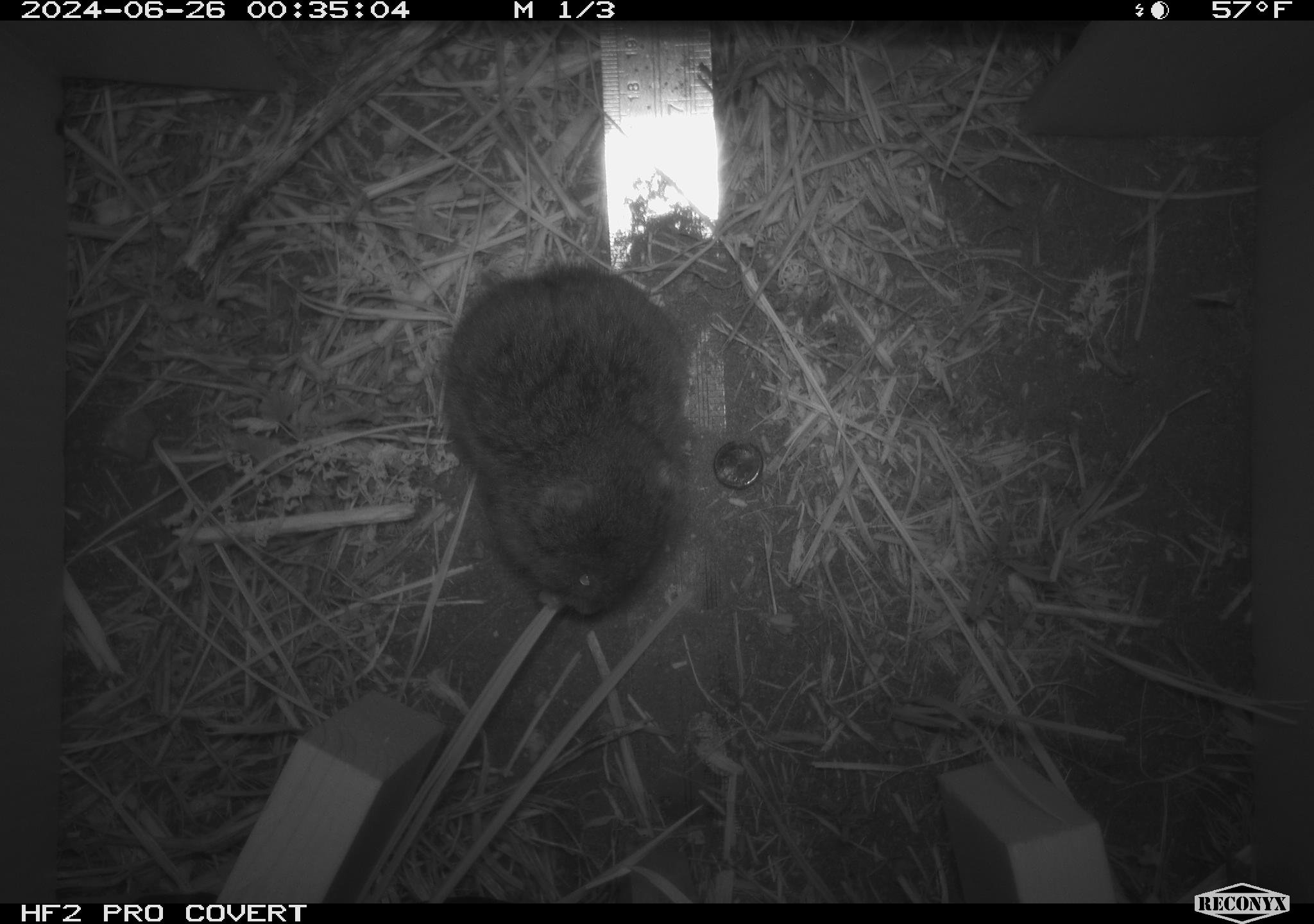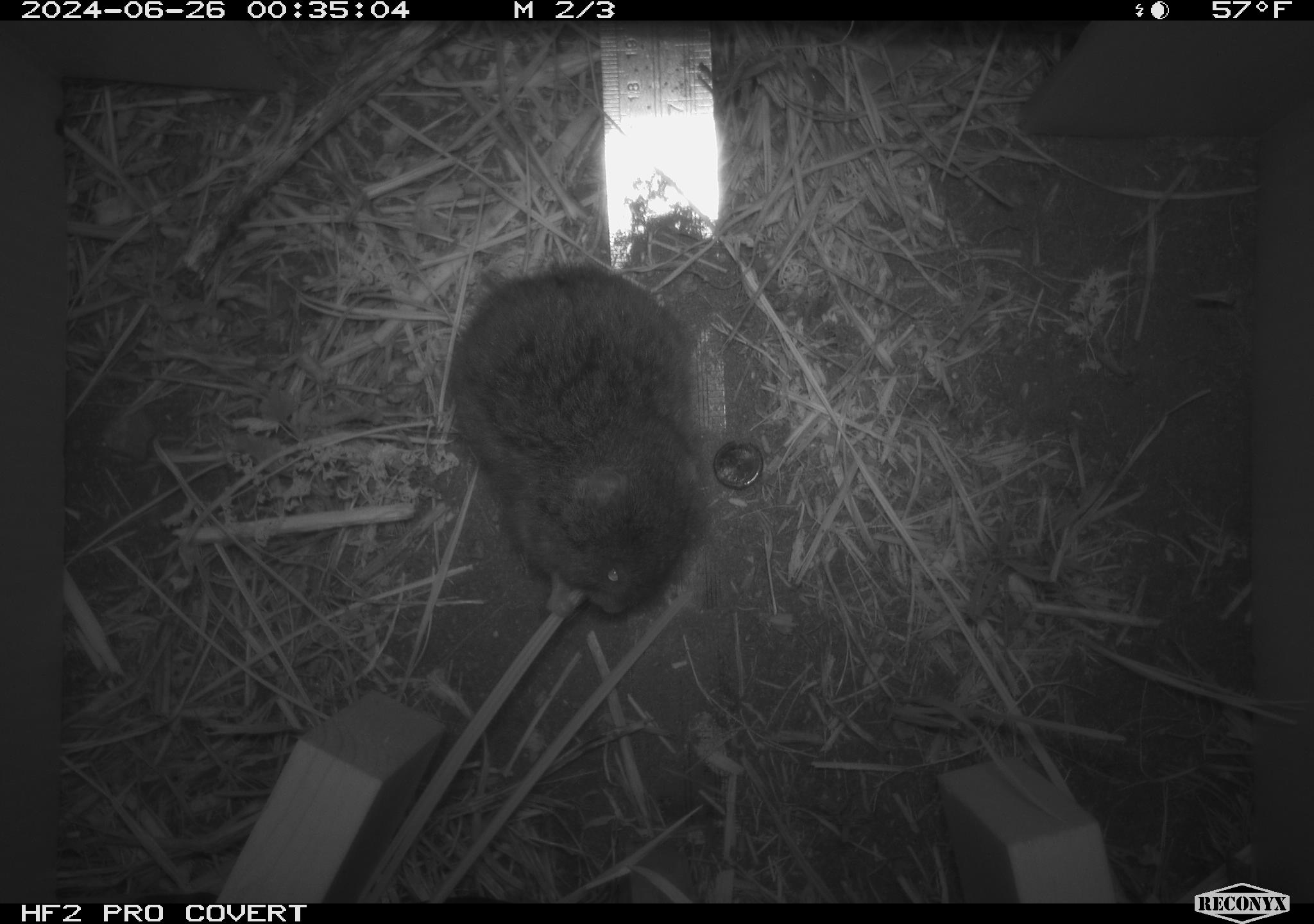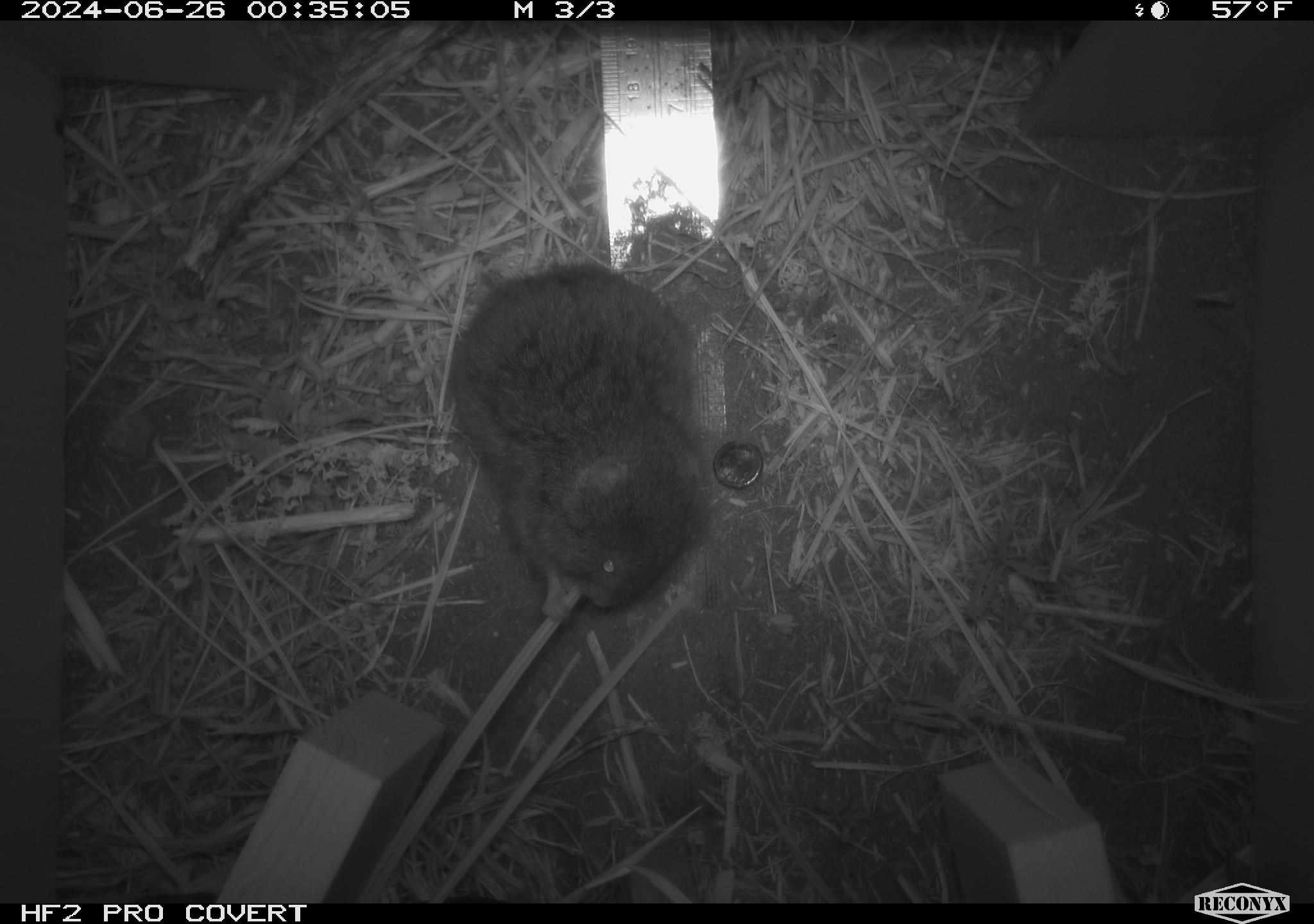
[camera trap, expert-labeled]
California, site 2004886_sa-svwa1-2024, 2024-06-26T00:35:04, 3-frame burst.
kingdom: Animalia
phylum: Chordata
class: Mammalia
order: Rodentia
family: Cricetidae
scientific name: Arvicolinae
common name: voles, lemmings, and muskrats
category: arvicolinae subfamily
Arvicolinae subfamily (voles, lemmings, and muskrats) (Arvicolinae).